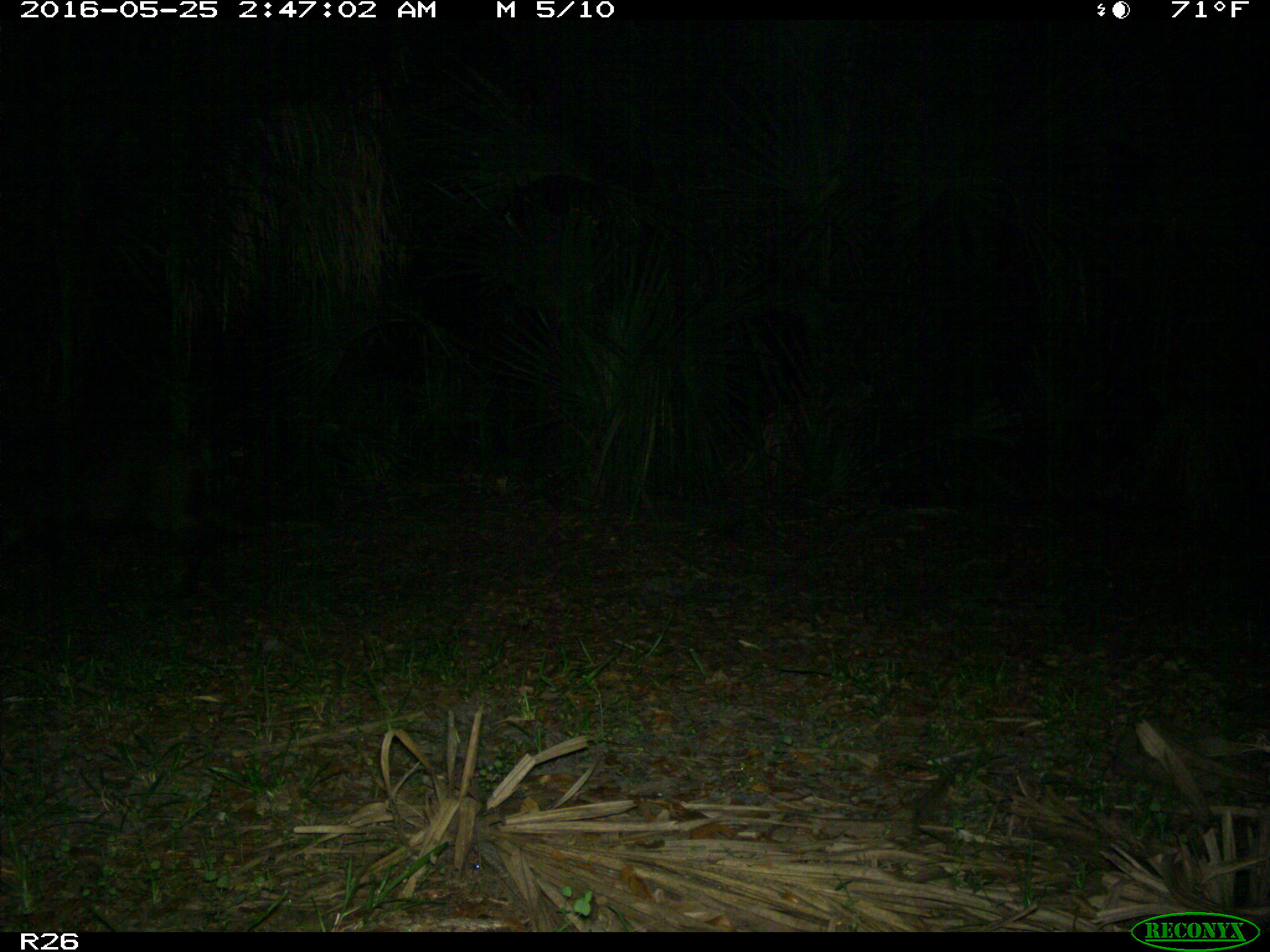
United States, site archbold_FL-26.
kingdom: Animalia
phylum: Chordata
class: Mammalia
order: Artiodactyla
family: Suidae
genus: Sus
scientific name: Sus scrofa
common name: wild boar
Sus scrofa (wild boar).